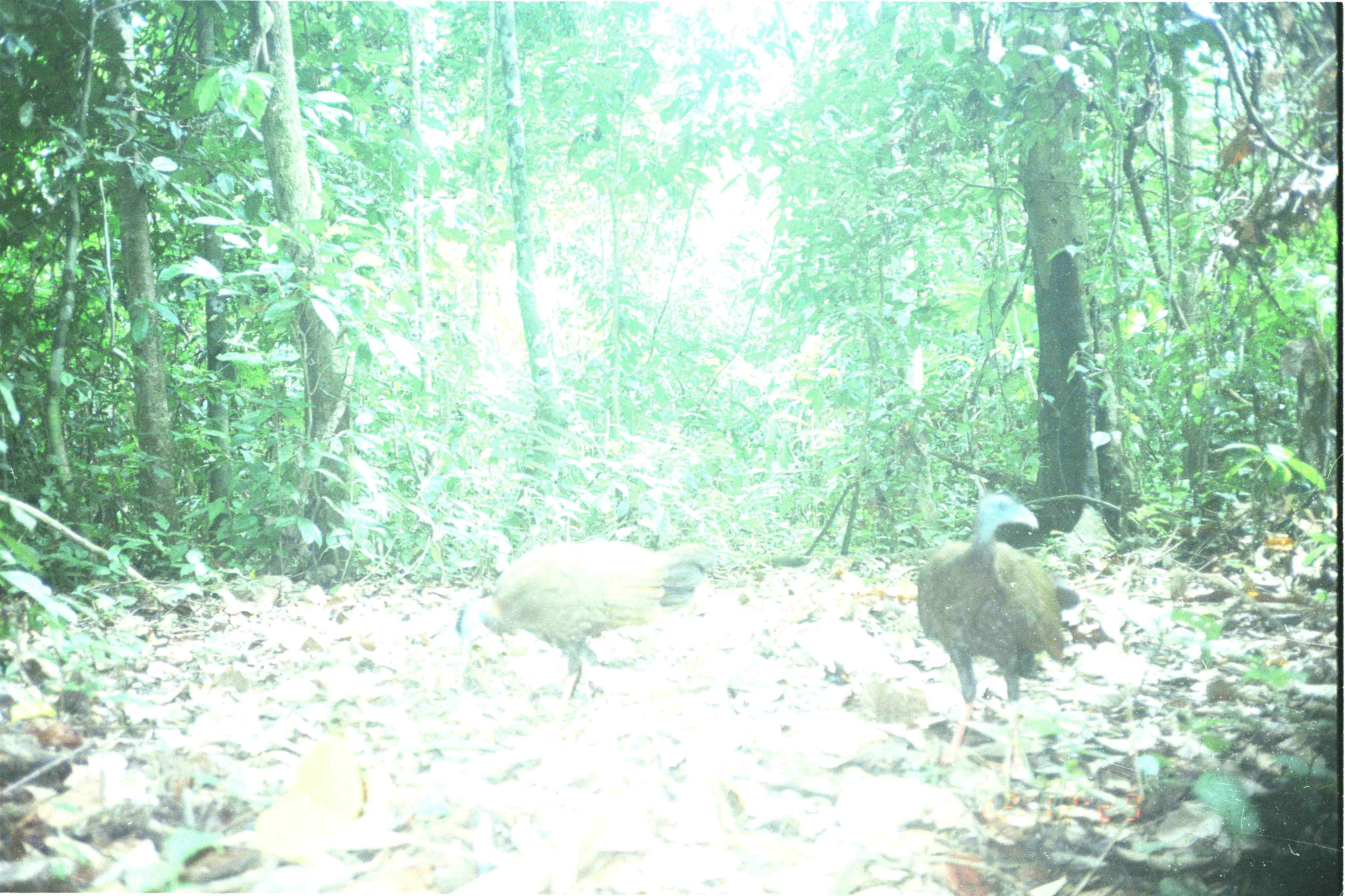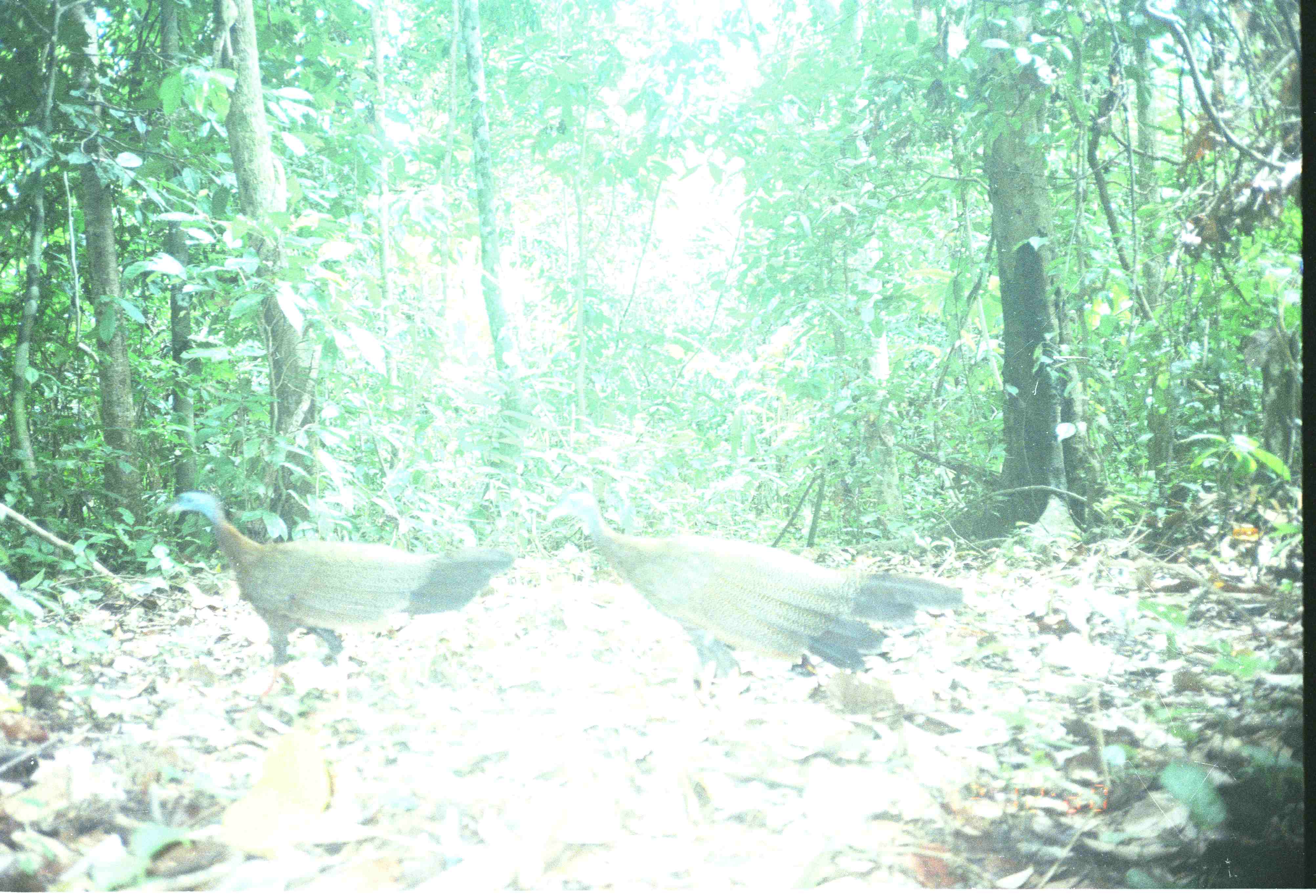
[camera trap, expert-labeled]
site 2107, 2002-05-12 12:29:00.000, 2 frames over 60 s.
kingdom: Animalia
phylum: Chordata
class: Aves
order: Galliformes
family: Phasianidae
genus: Argusianus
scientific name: Argusianus argus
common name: great argus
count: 2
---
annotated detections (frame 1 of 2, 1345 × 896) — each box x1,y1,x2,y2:
argusianus argus: 452,538,719,719; 915,490,1079,784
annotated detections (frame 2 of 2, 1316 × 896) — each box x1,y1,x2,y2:
argusianus argus: 545,486,965,714; 166,491,516,669